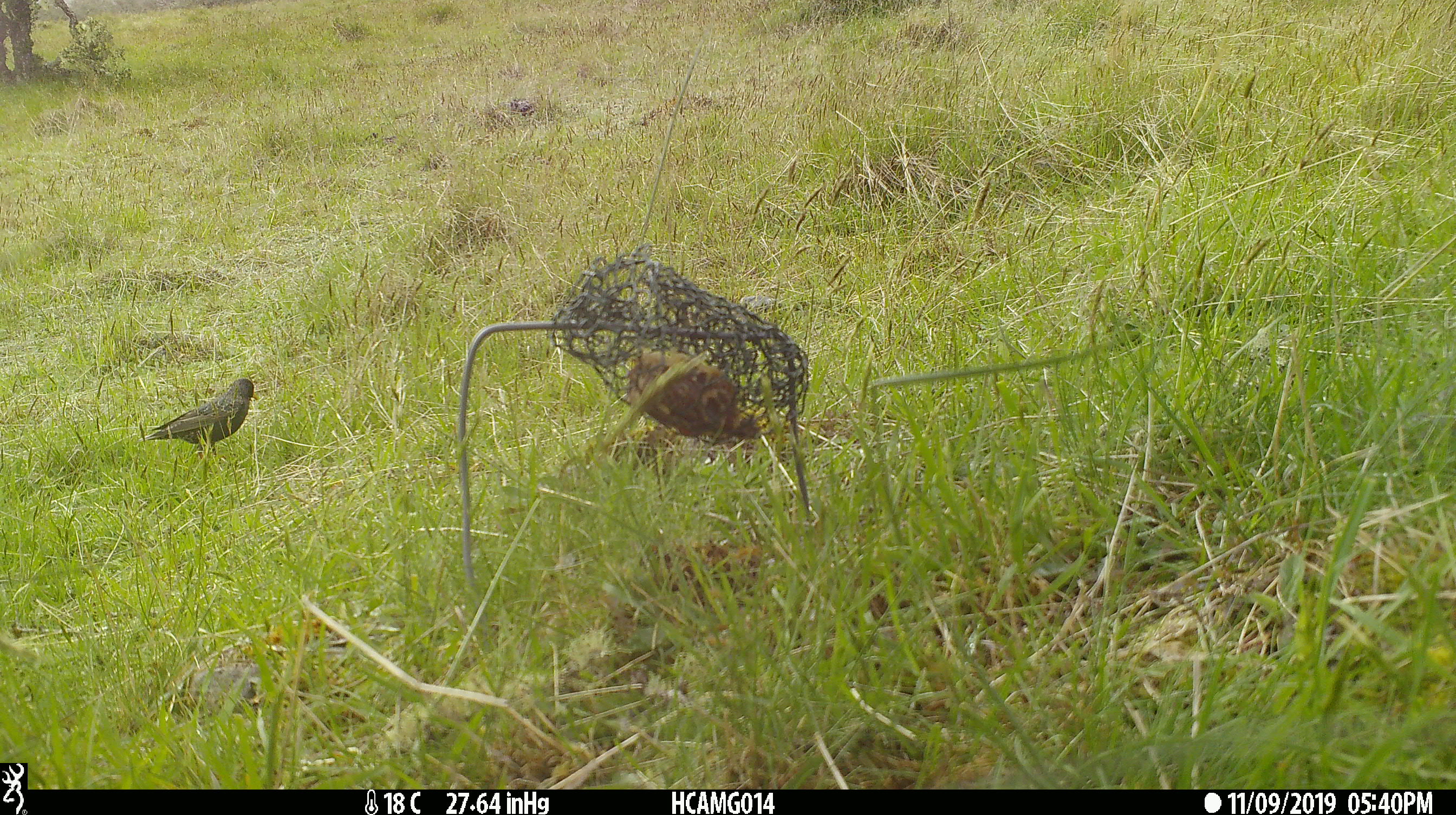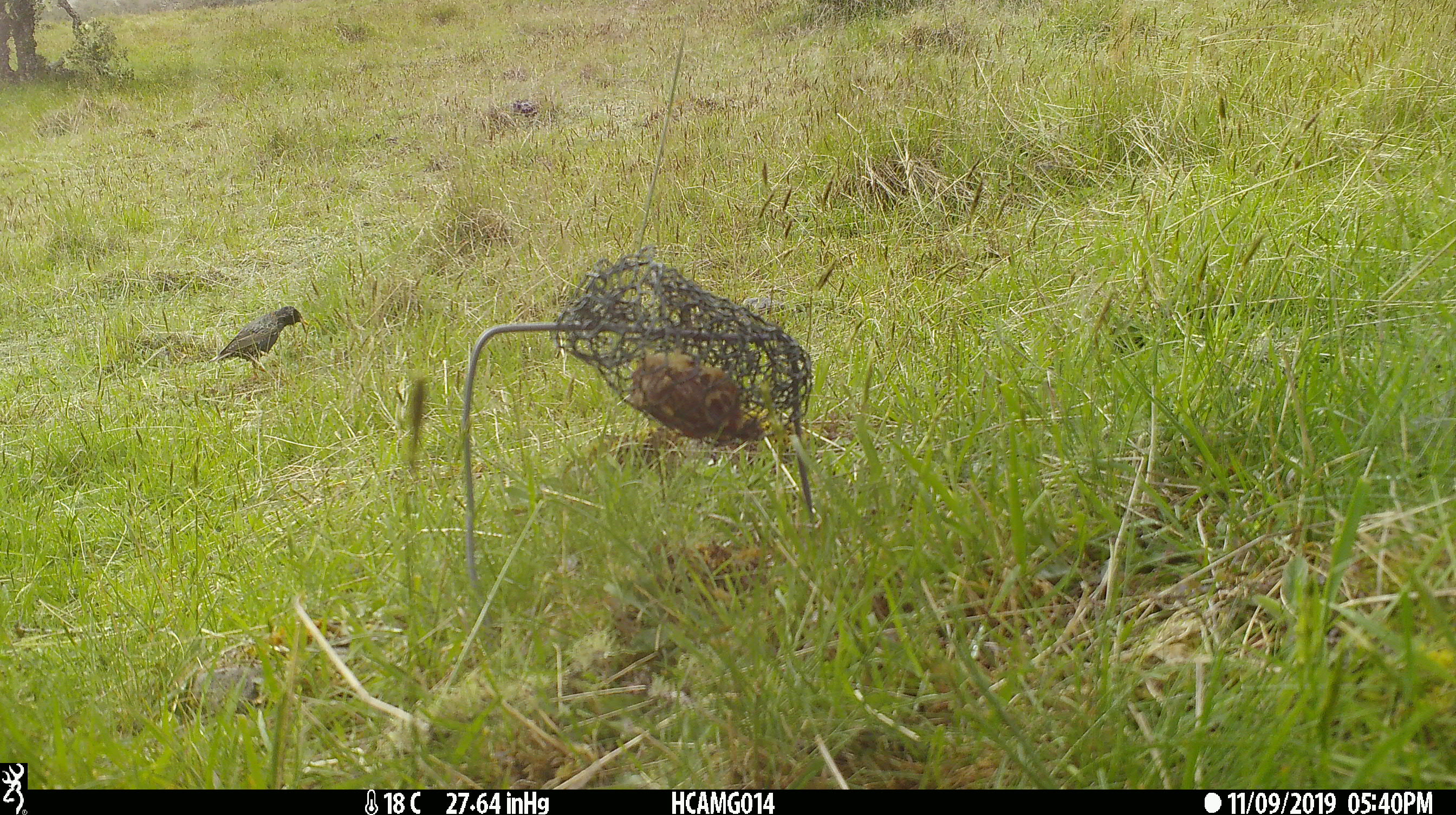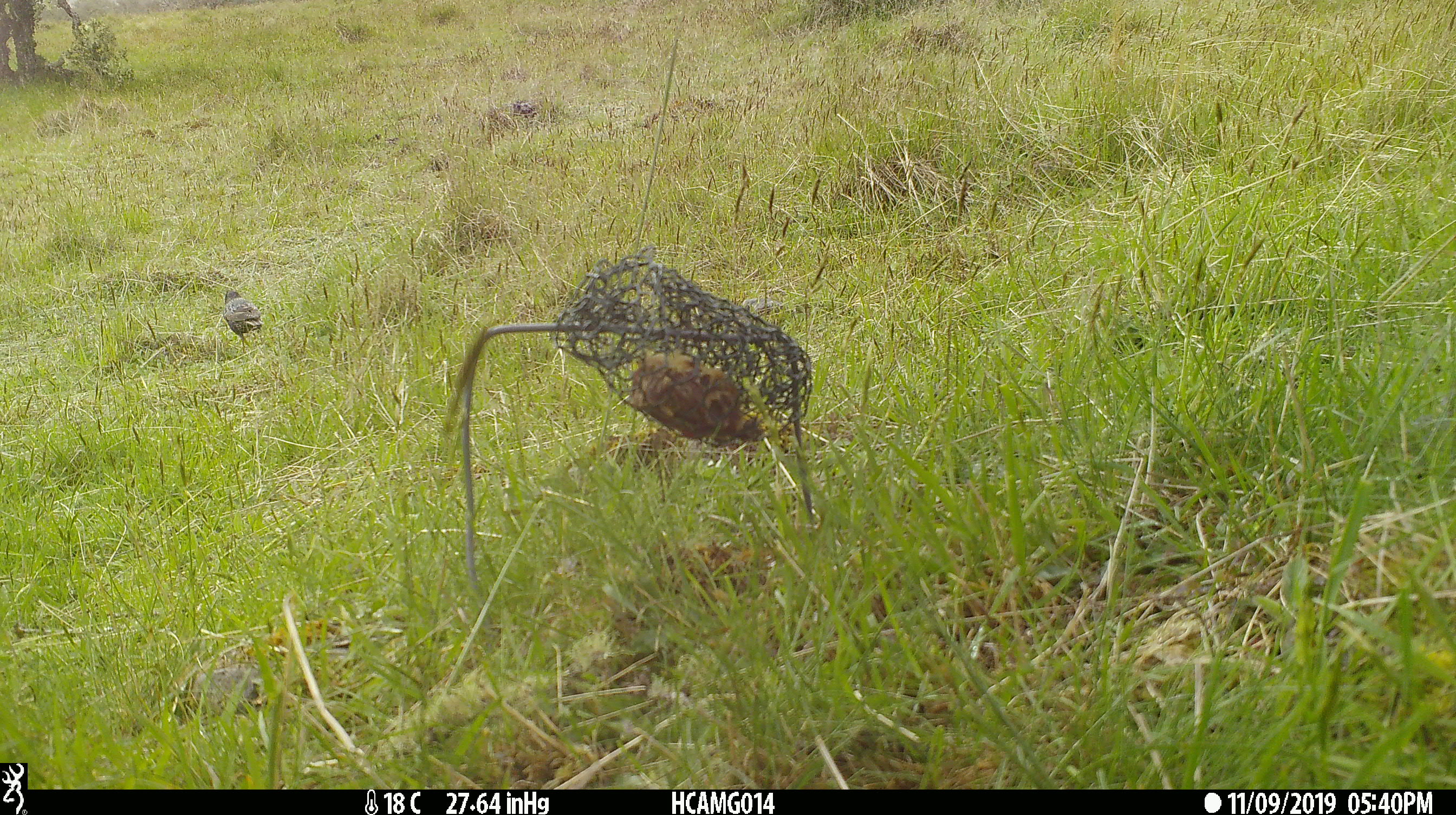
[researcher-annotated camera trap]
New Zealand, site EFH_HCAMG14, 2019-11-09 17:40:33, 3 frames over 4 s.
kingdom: Animalia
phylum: Chordata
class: Aves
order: Passeriformes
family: Sturnidae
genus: Sturnus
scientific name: Sturnus vulgaris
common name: european starling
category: starling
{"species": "starling (european starling) (Sturnus vulgaris)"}